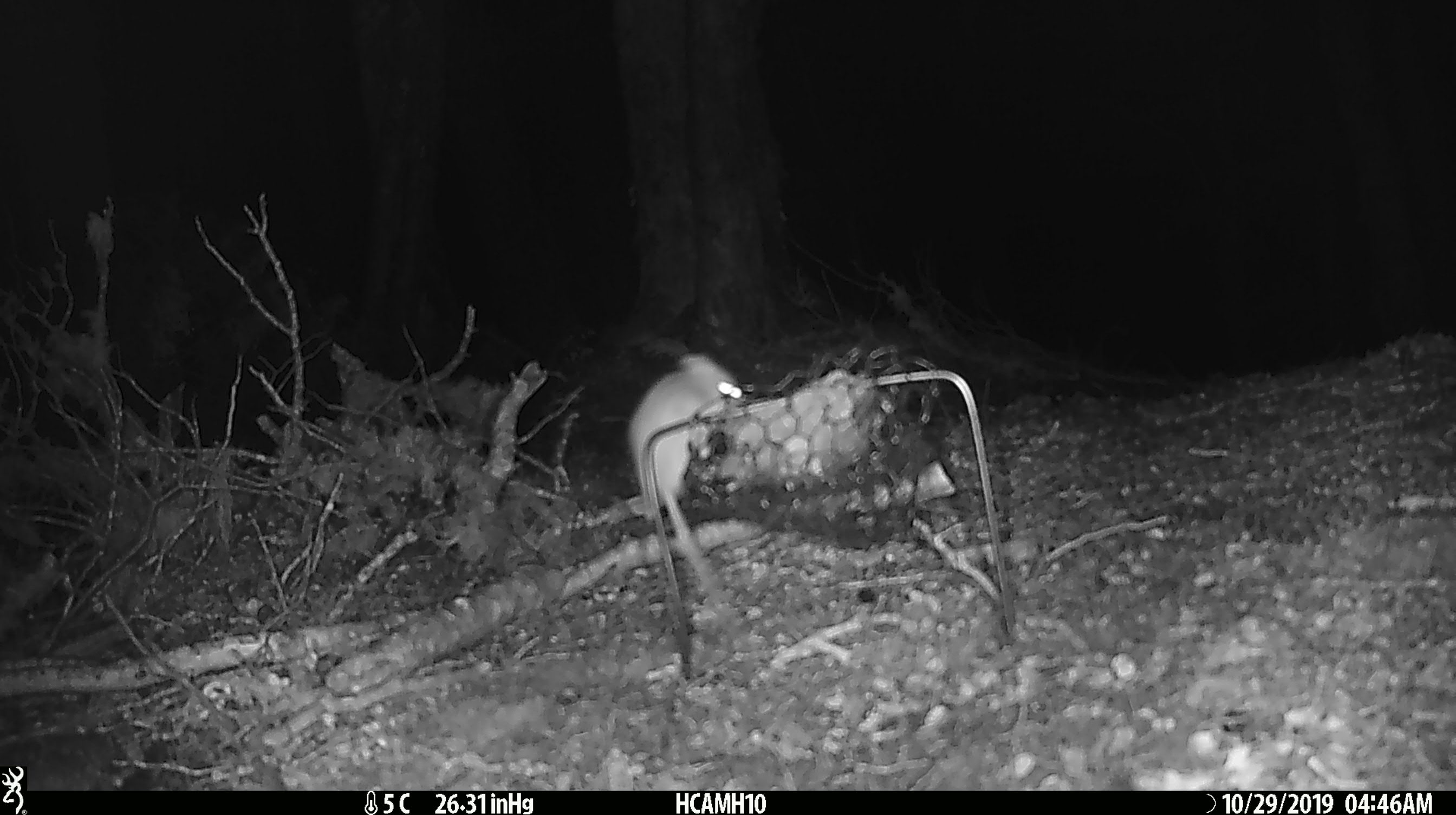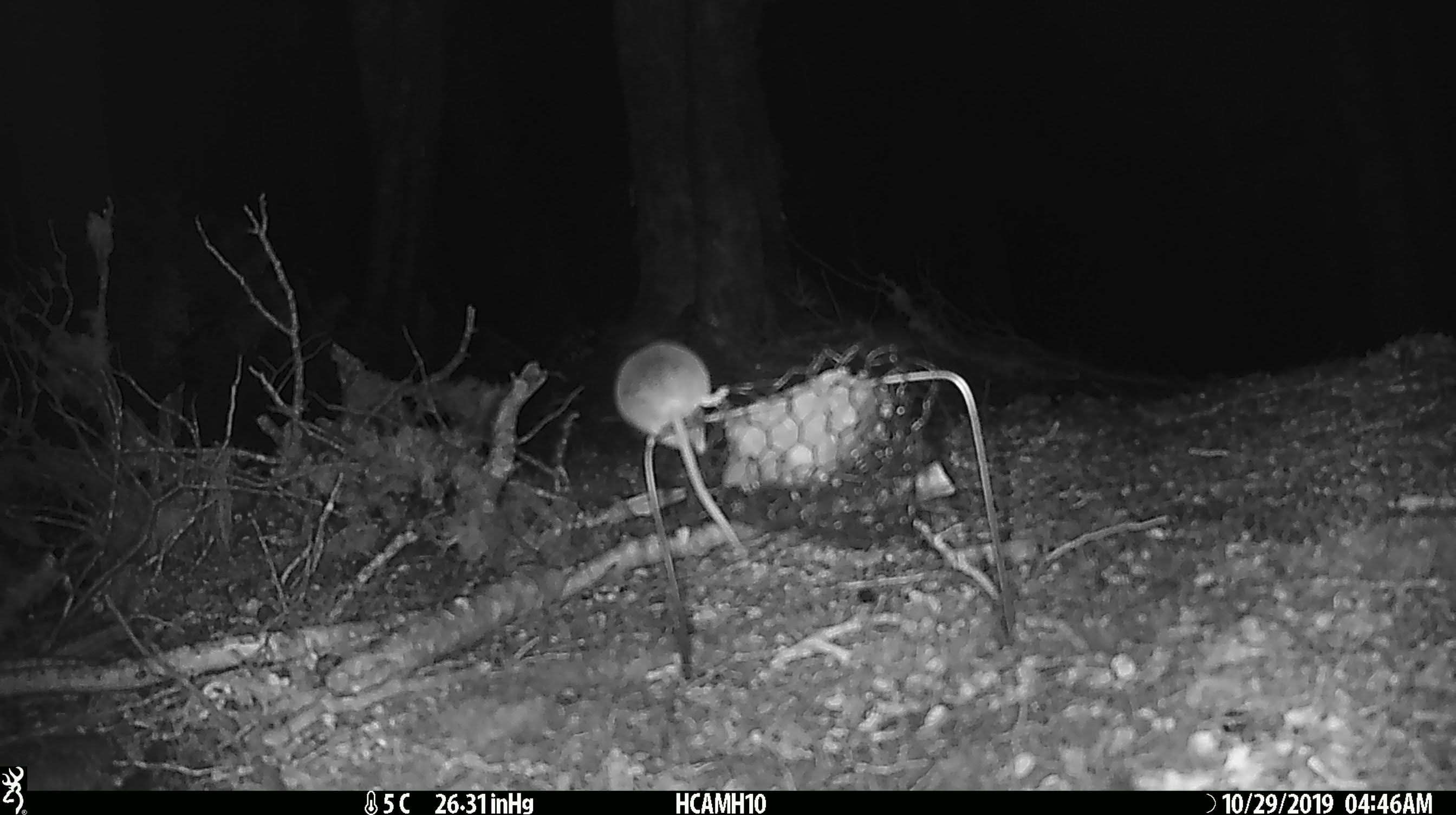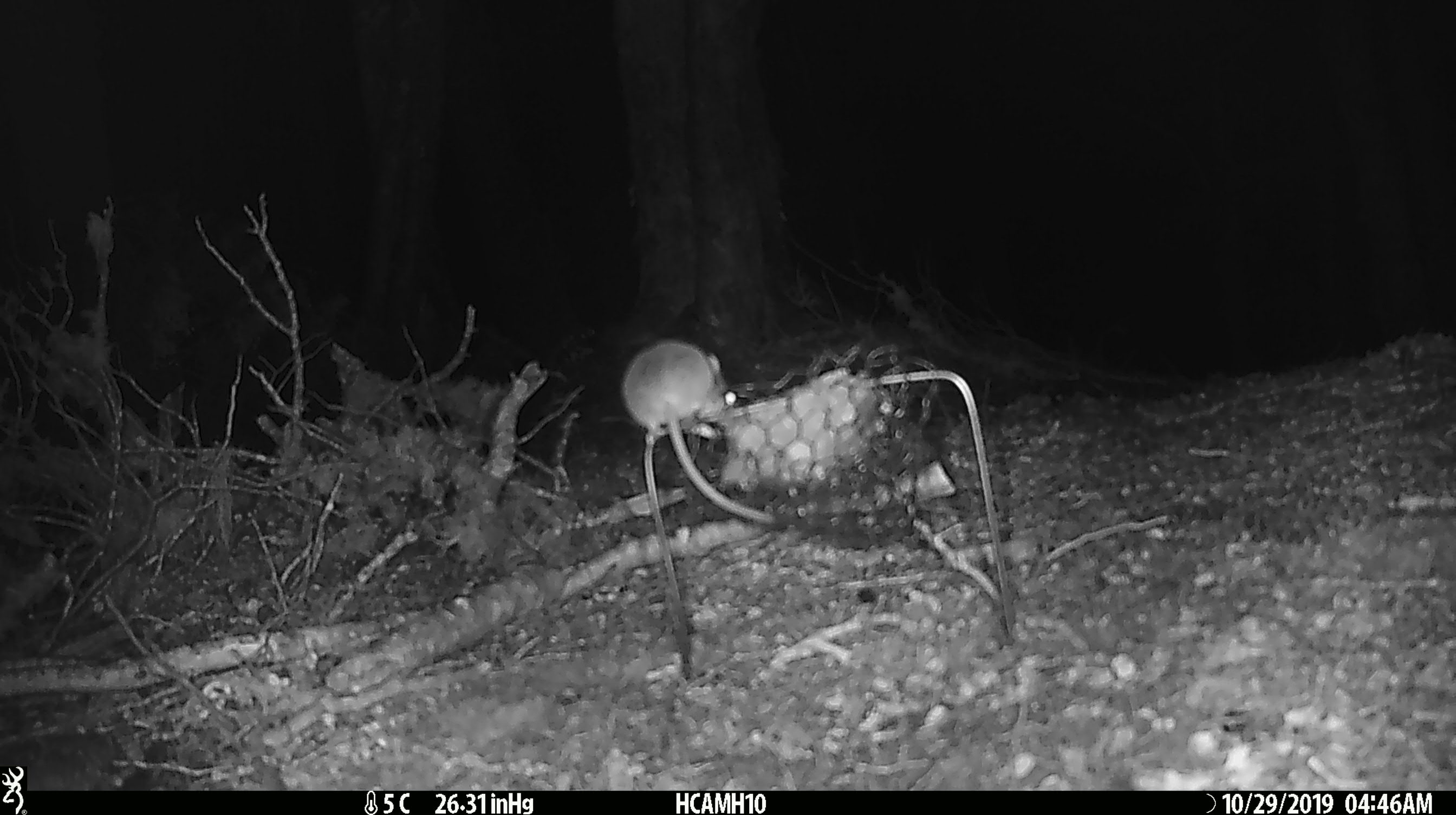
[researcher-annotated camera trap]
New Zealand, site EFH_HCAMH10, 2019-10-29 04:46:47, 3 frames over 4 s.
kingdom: Animalia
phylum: Chordata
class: Mammalia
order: Rodentia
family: Muridae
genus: Mus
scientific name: Mus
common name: mouse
Mouse (Mus).